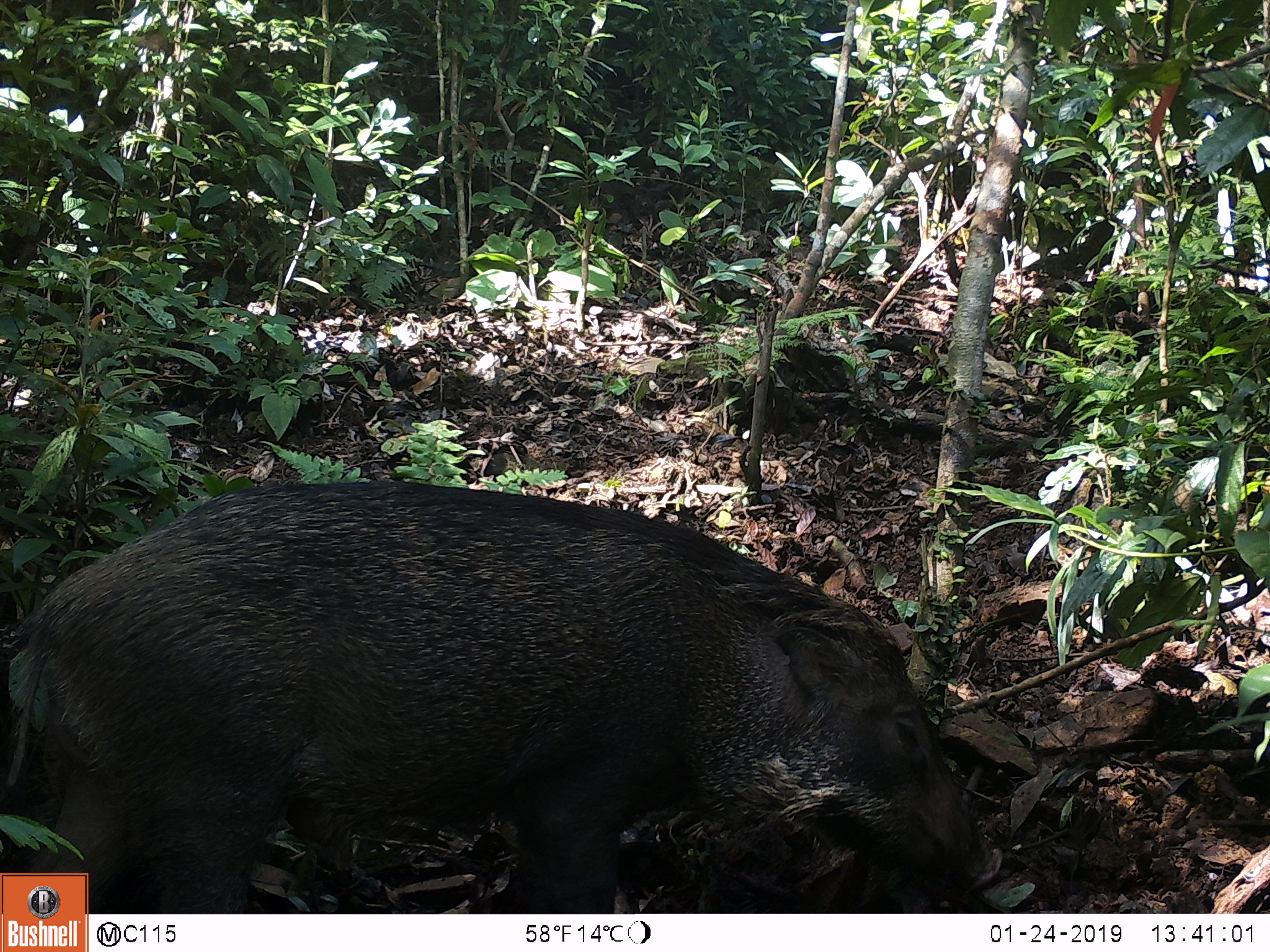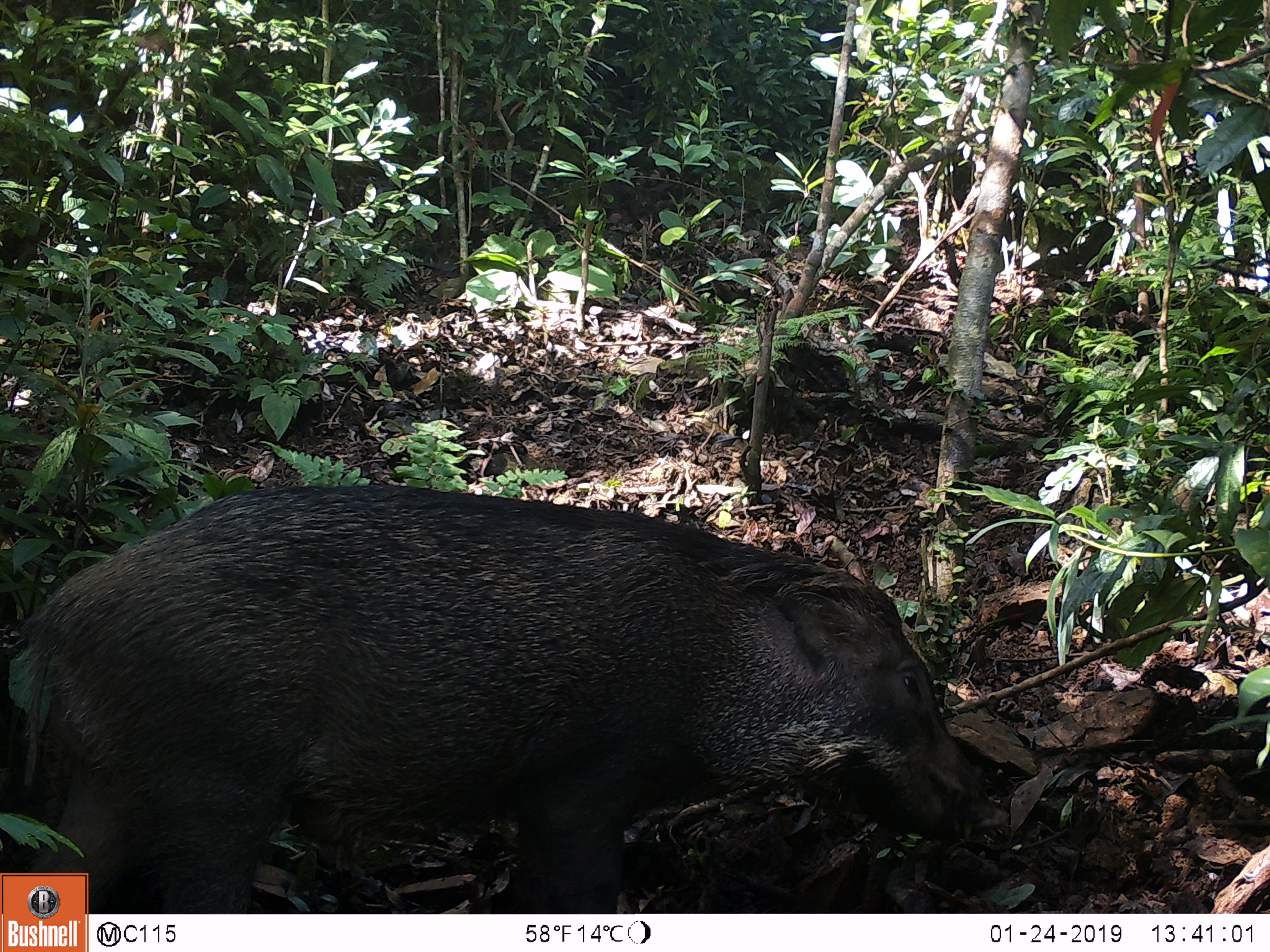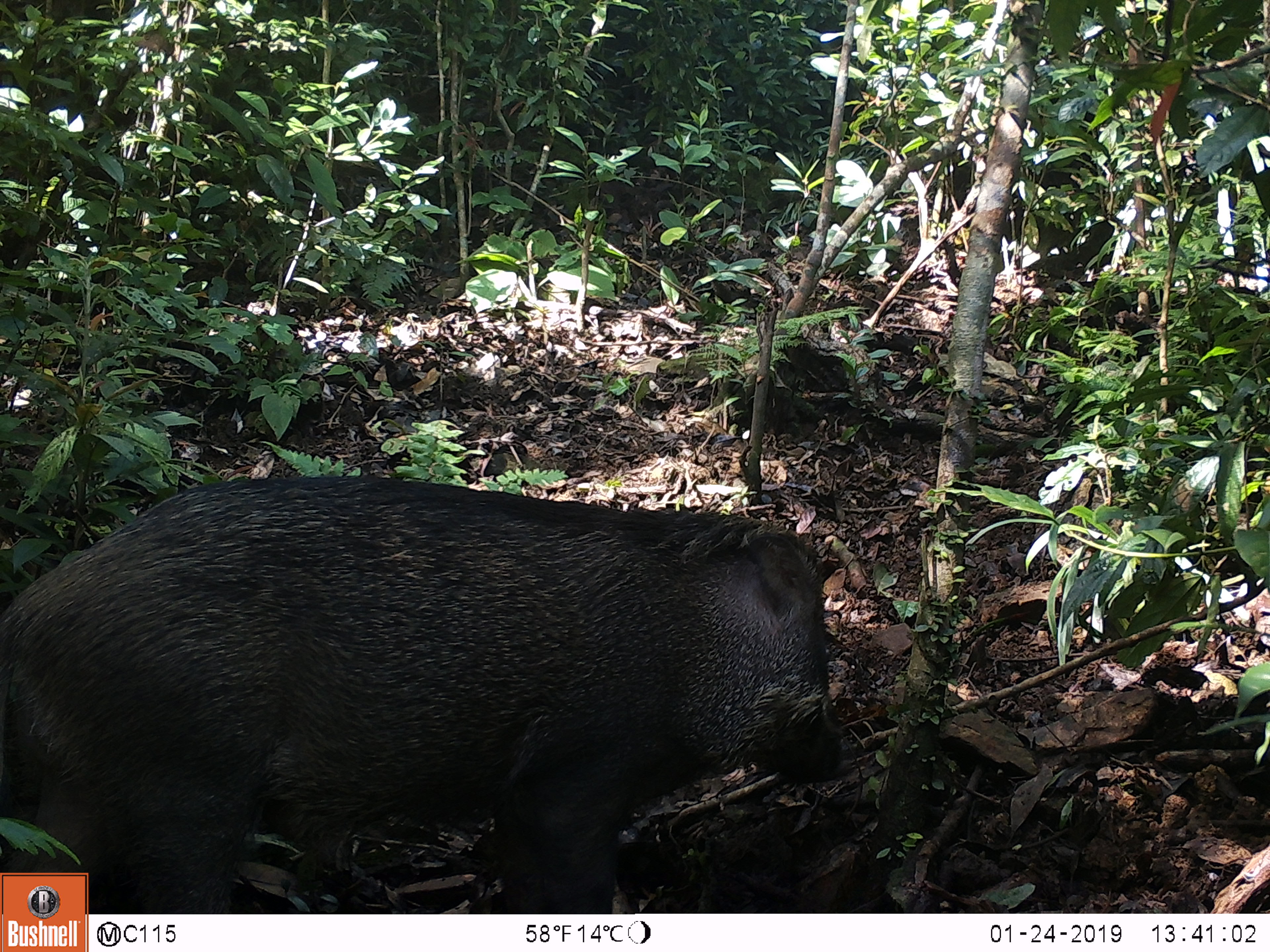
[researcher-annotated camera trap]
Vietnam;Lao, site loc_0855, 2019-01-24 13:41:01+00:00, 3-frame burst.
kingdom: Animalia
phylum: Chordata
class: Mammalia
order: Artiodactyla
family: Suidae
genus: Sus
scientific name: Sus scrofa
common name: eurasian wild pig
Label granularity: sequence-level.